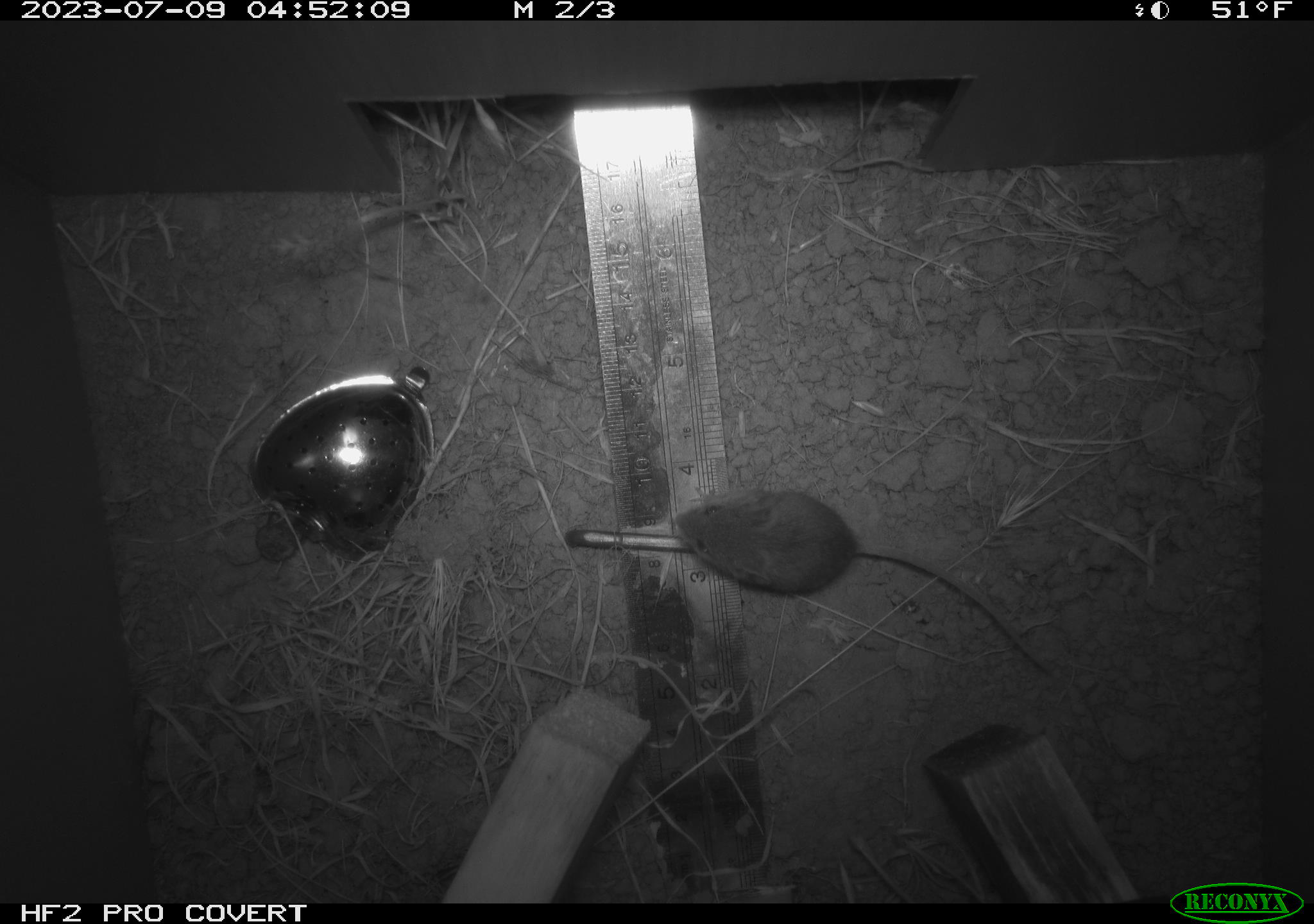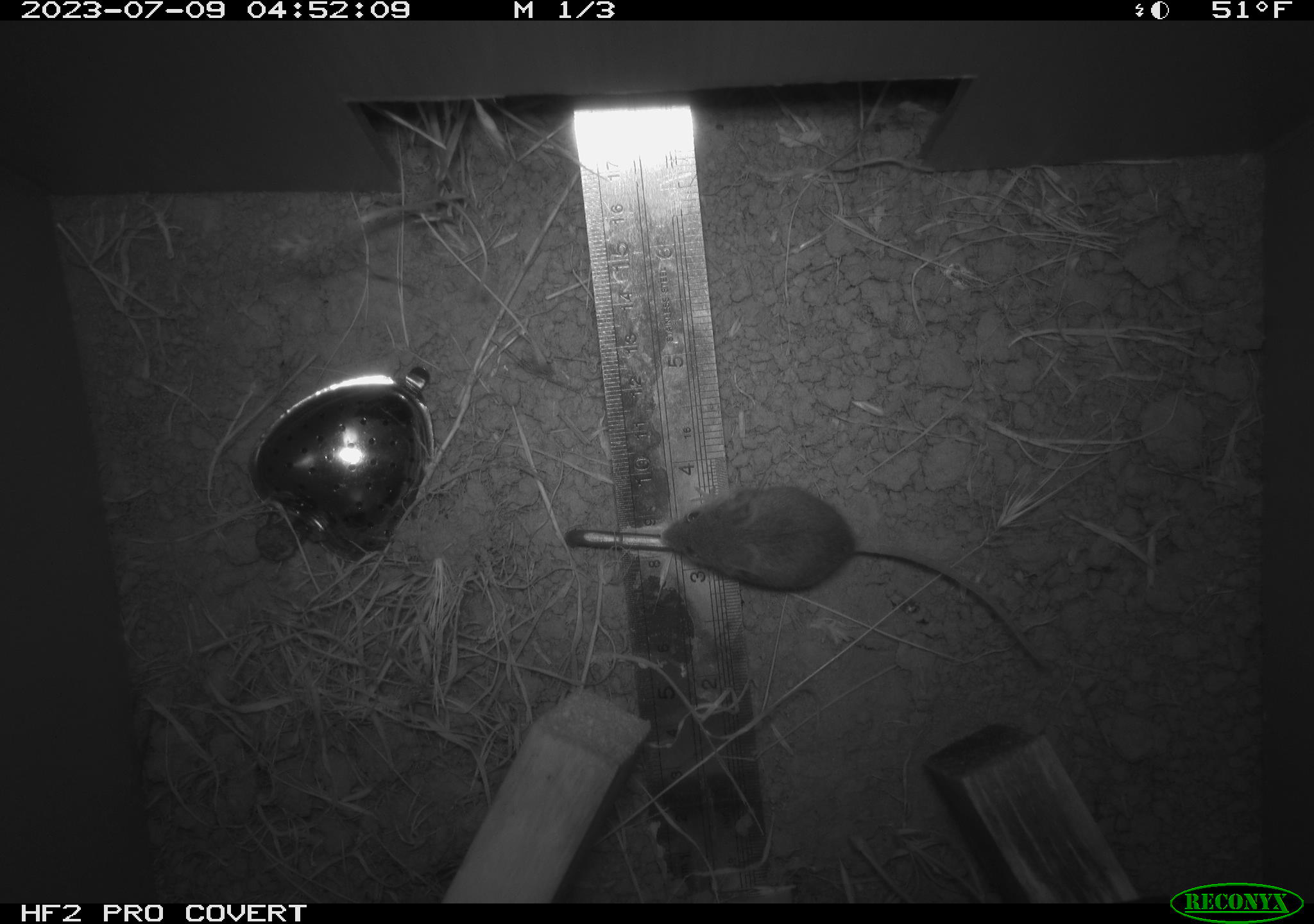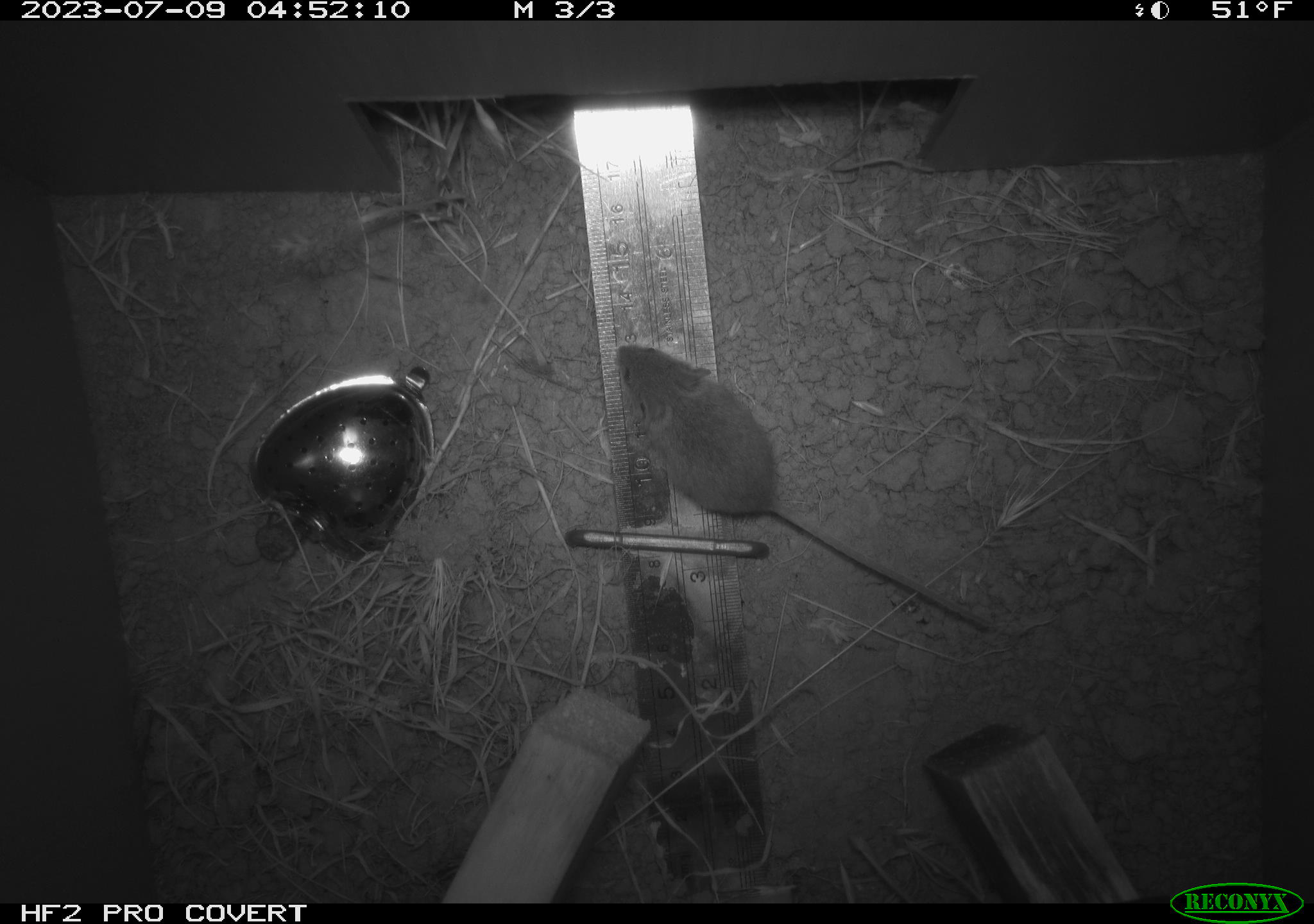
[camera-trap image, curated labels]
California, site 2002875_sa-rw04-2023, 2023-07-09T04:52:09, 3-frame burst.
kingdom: Animalia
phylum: Chordata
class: Mammalia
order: Rodentia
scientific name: Rodentia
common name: mouse species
Mouse species (Rodentia).